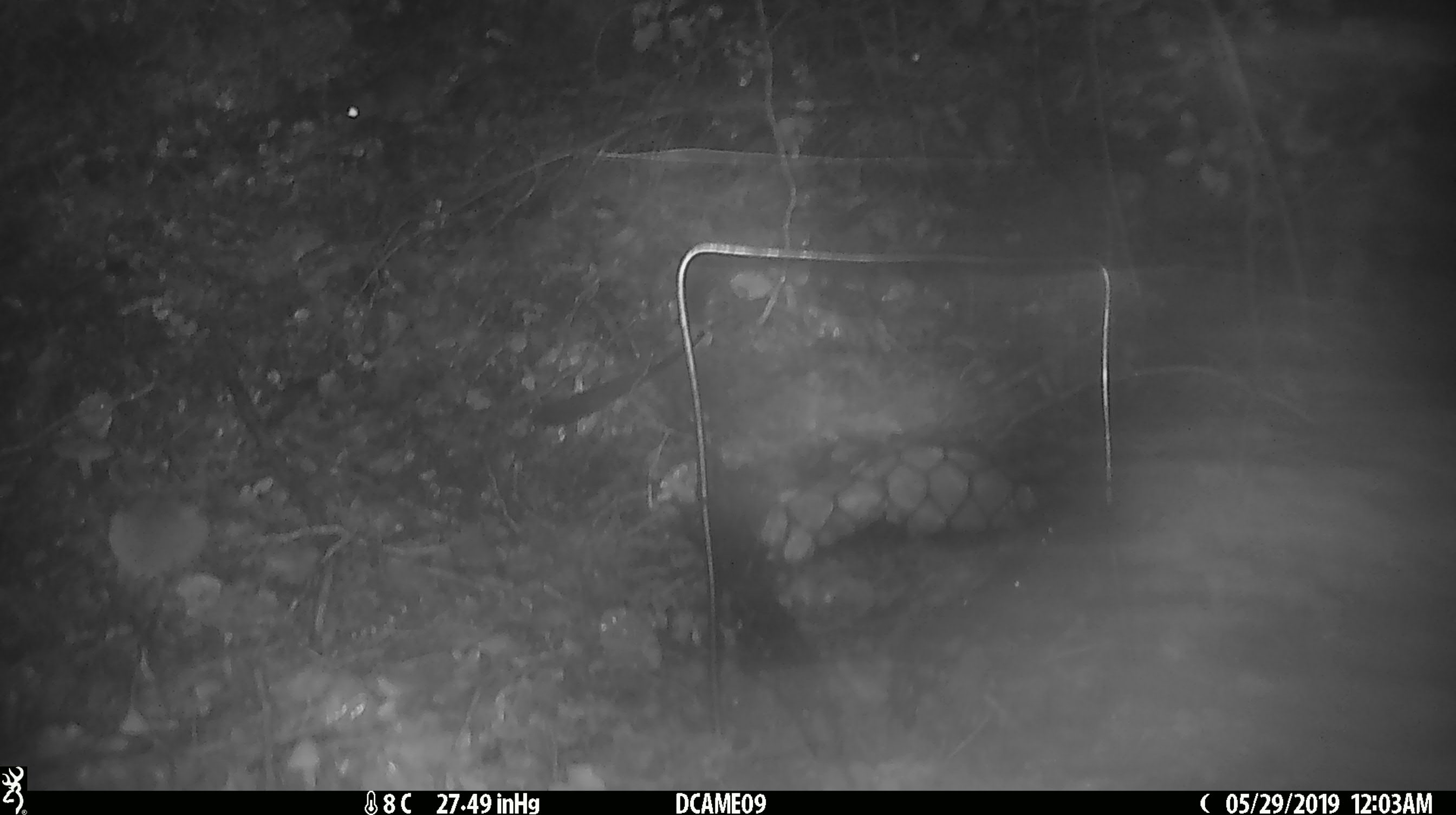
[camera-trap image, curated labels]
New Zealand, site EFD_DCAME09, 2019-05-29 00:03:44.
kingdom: Animalia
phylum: Chordata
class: Mammalia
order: Rodentia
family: Muridae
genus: Mus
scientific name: Mus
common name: mouse